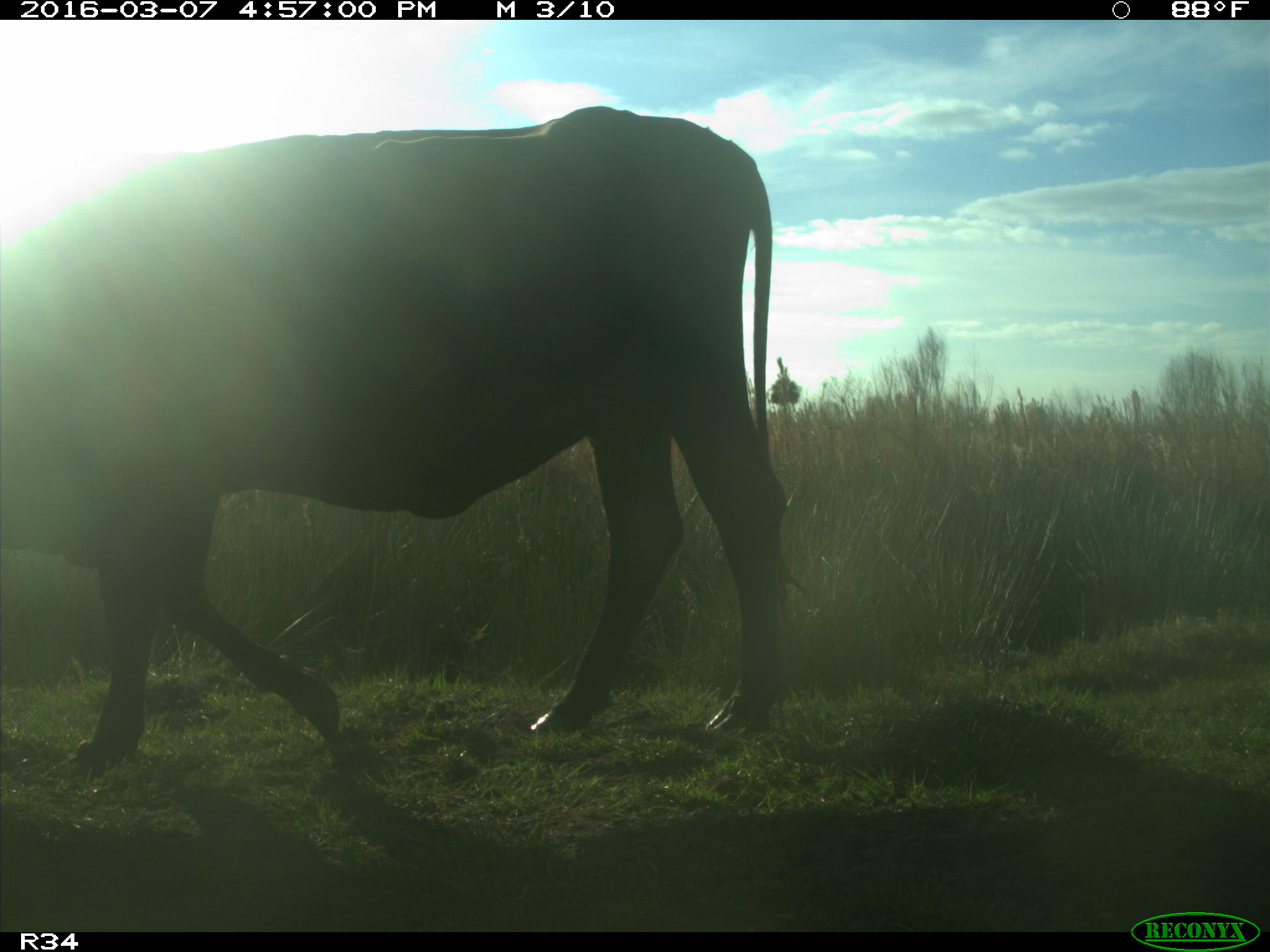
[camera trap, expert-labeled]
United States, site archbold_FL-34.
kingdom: Animalia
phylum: Chordata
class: Mammalia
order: Artiodactyla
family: Bovidae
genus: Bos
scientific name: Bos taurus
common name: domestic cow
Bos taurus (domestic cow).